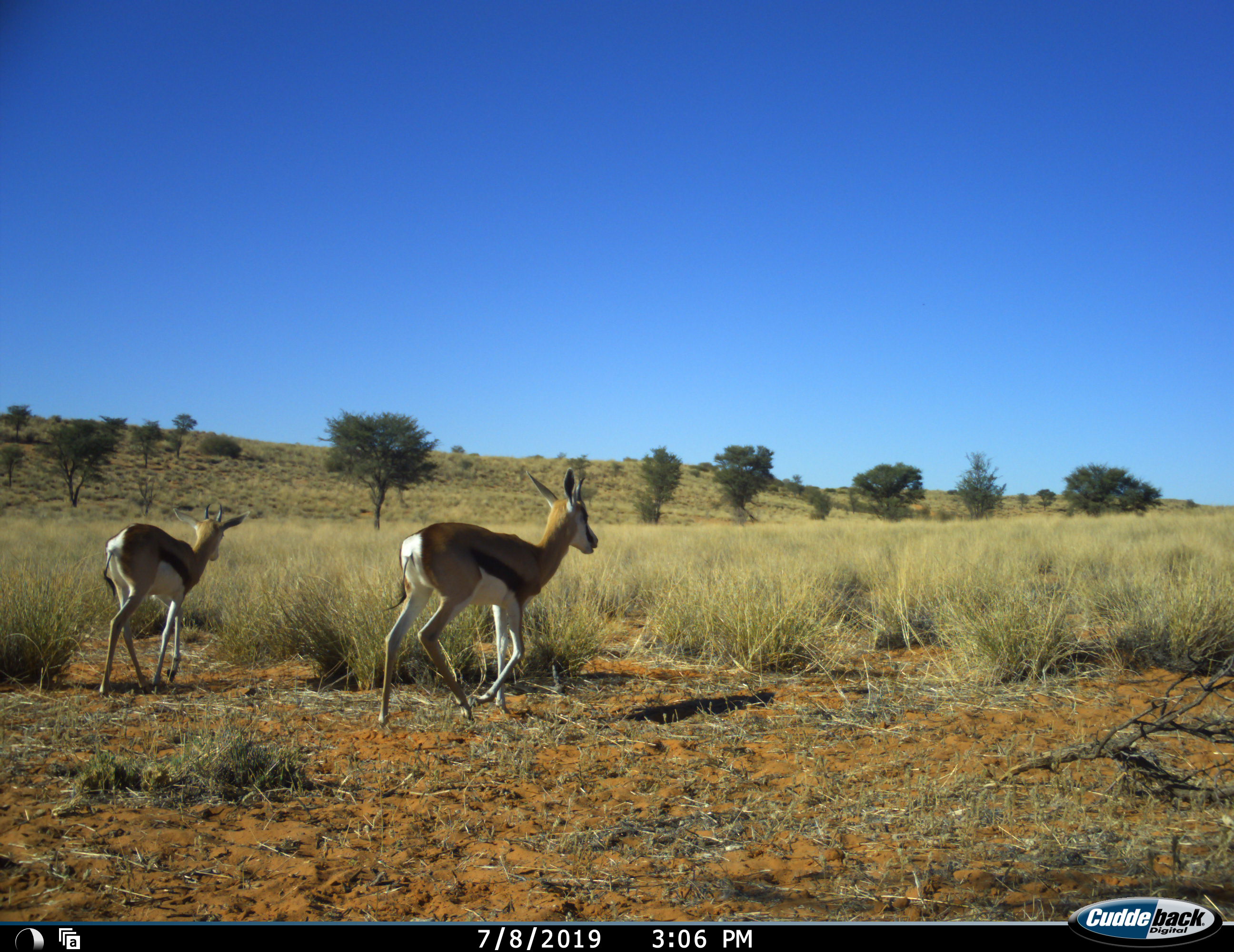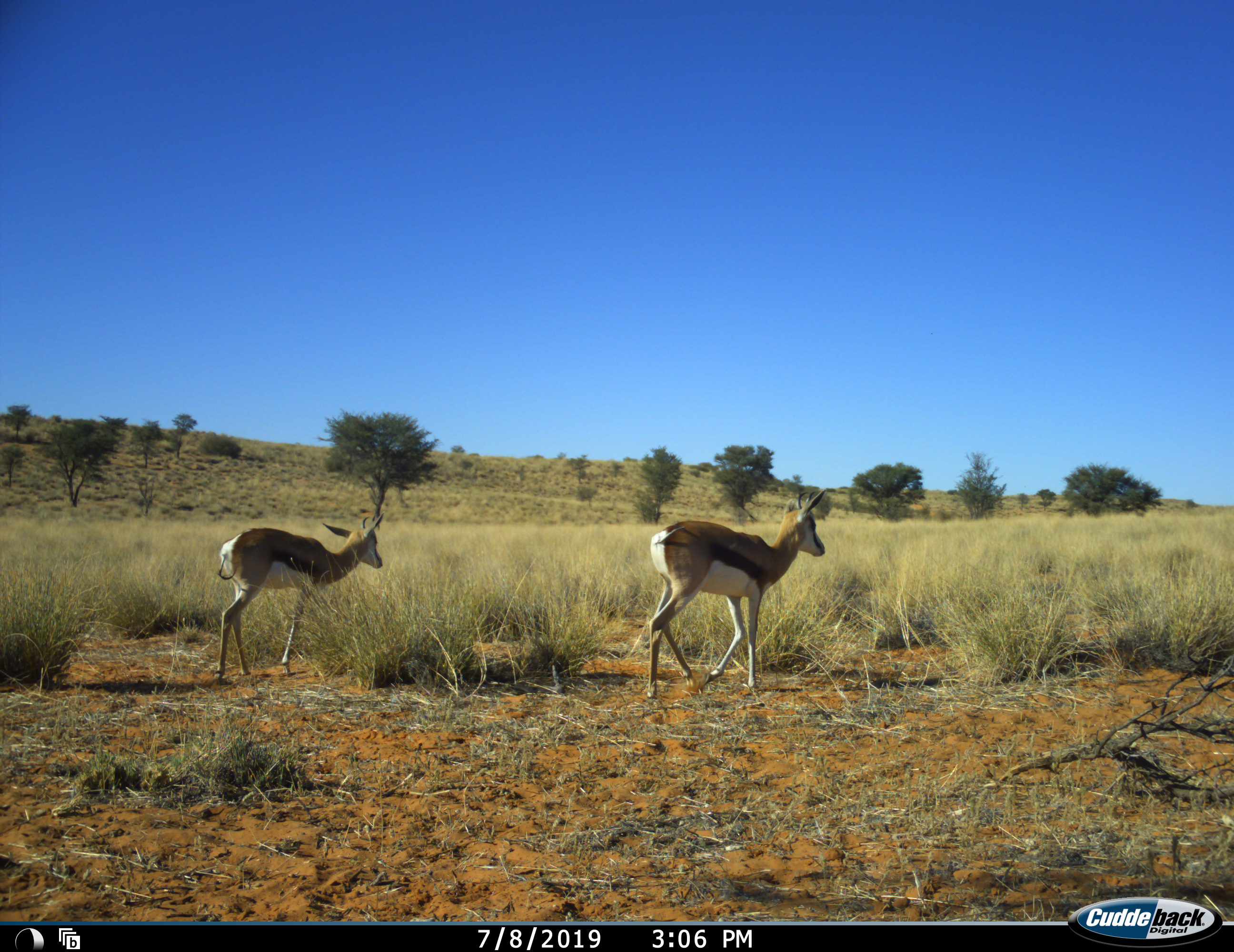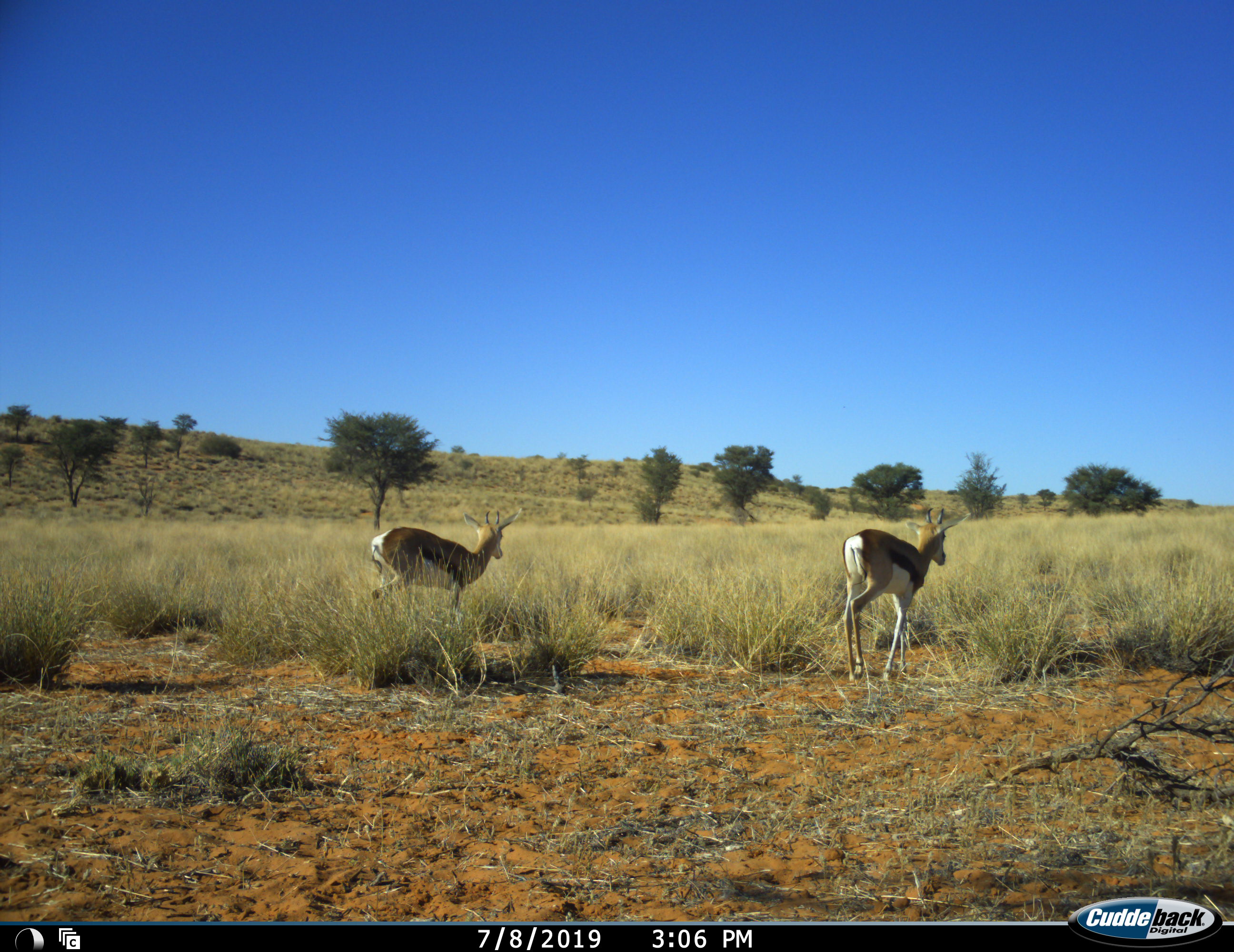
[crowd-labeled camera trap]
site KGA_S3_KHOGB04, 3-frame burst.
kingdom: Animalia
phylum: Chordata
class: Mammalia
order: Artiodactyla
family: Bovidae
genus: Antidorcas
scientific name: Antidorcas marsupialis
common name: springbok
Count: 2.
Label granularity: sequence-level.